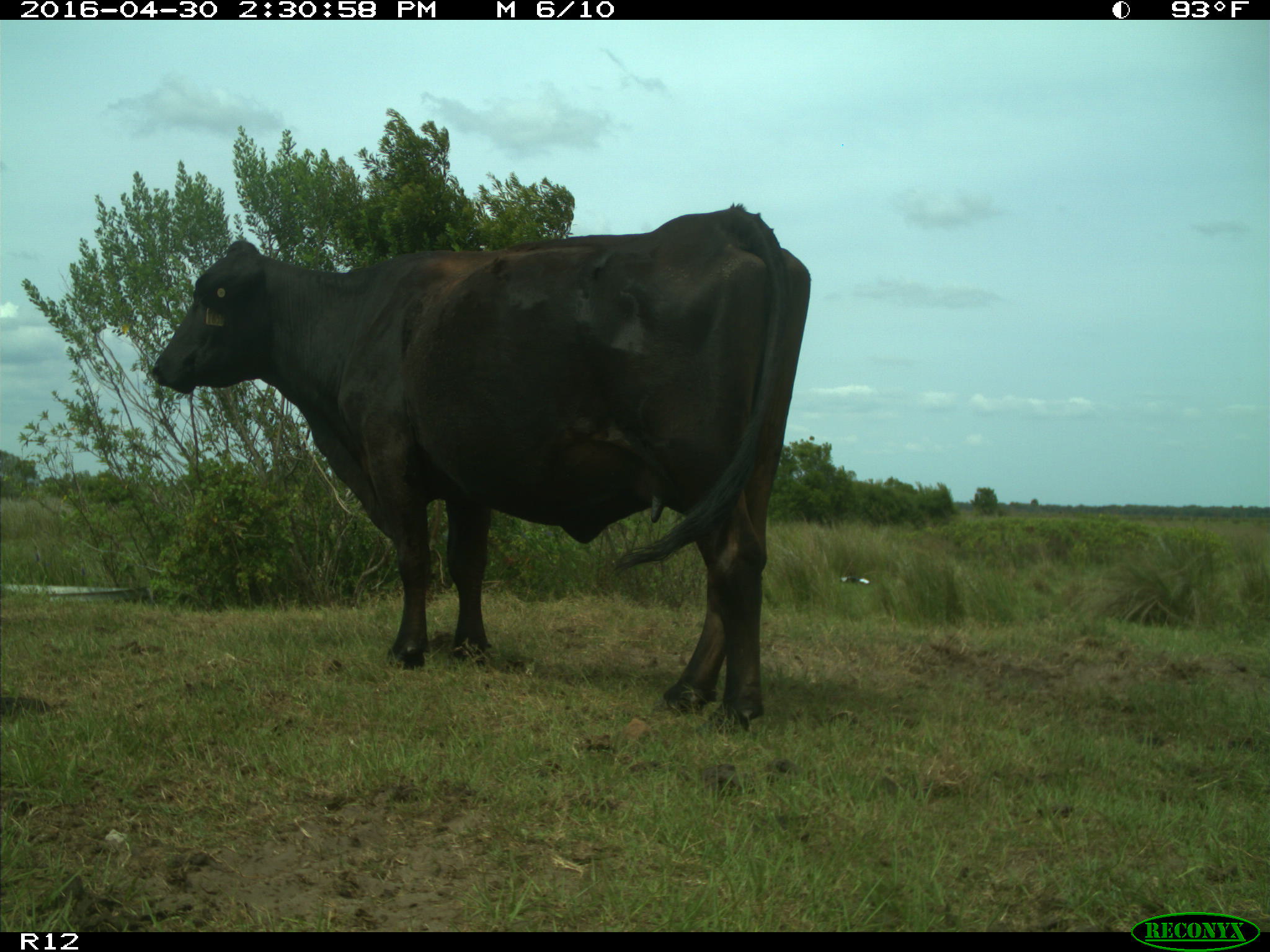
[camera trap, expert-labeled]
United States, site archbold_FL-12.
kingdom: Animalia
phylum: Chordata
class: Mammalia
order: Artiodactyla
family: Bovidae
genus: Bos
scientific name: Bos taurus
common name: domestic cow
Bos taurus (domestic cow).